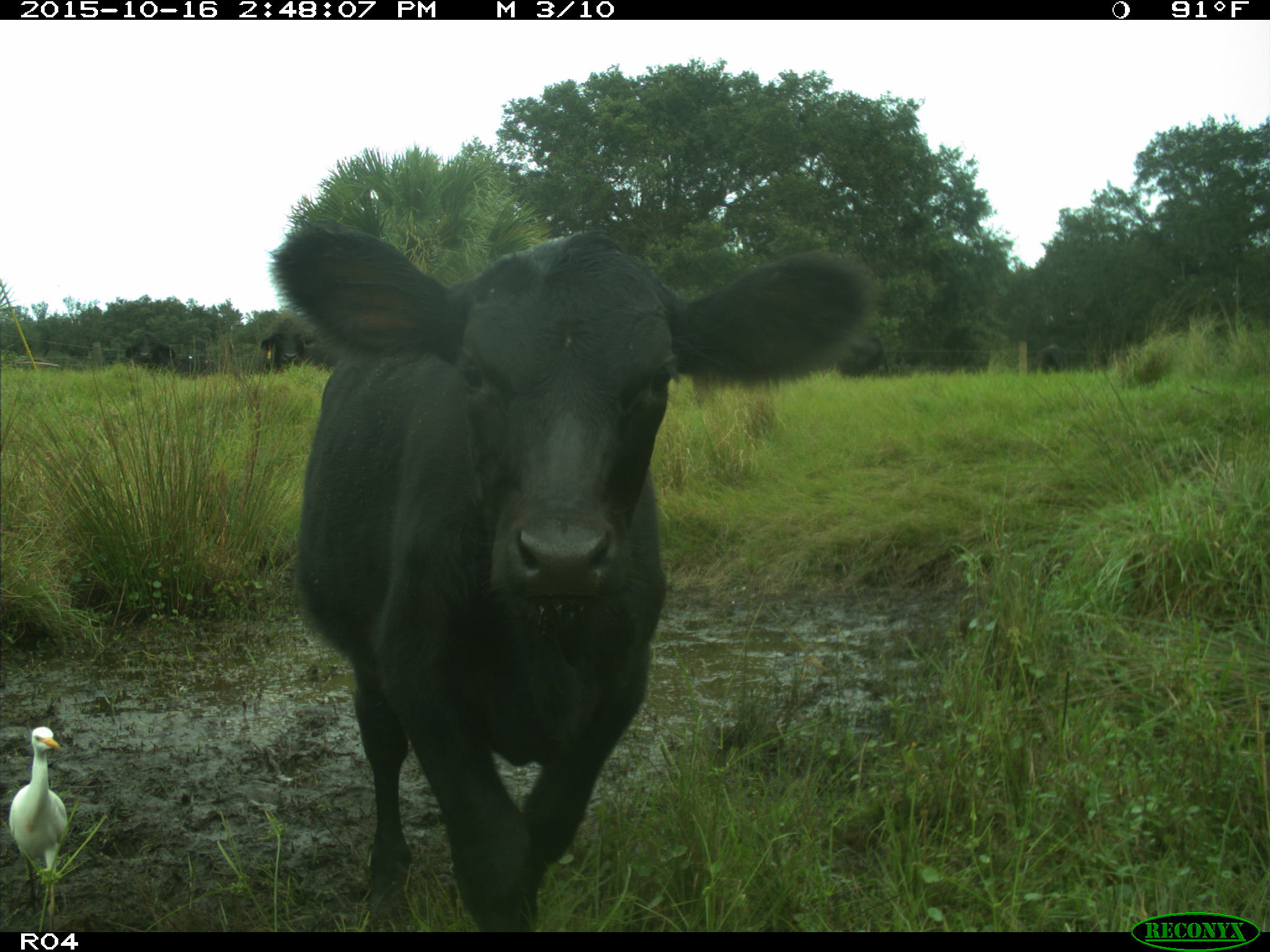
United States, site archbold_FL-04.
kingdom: Animalia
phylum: Chordata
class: Mammalia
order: Artiodactyla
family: Bovidae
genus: Bos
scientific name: Bos taurus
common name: domestic cow